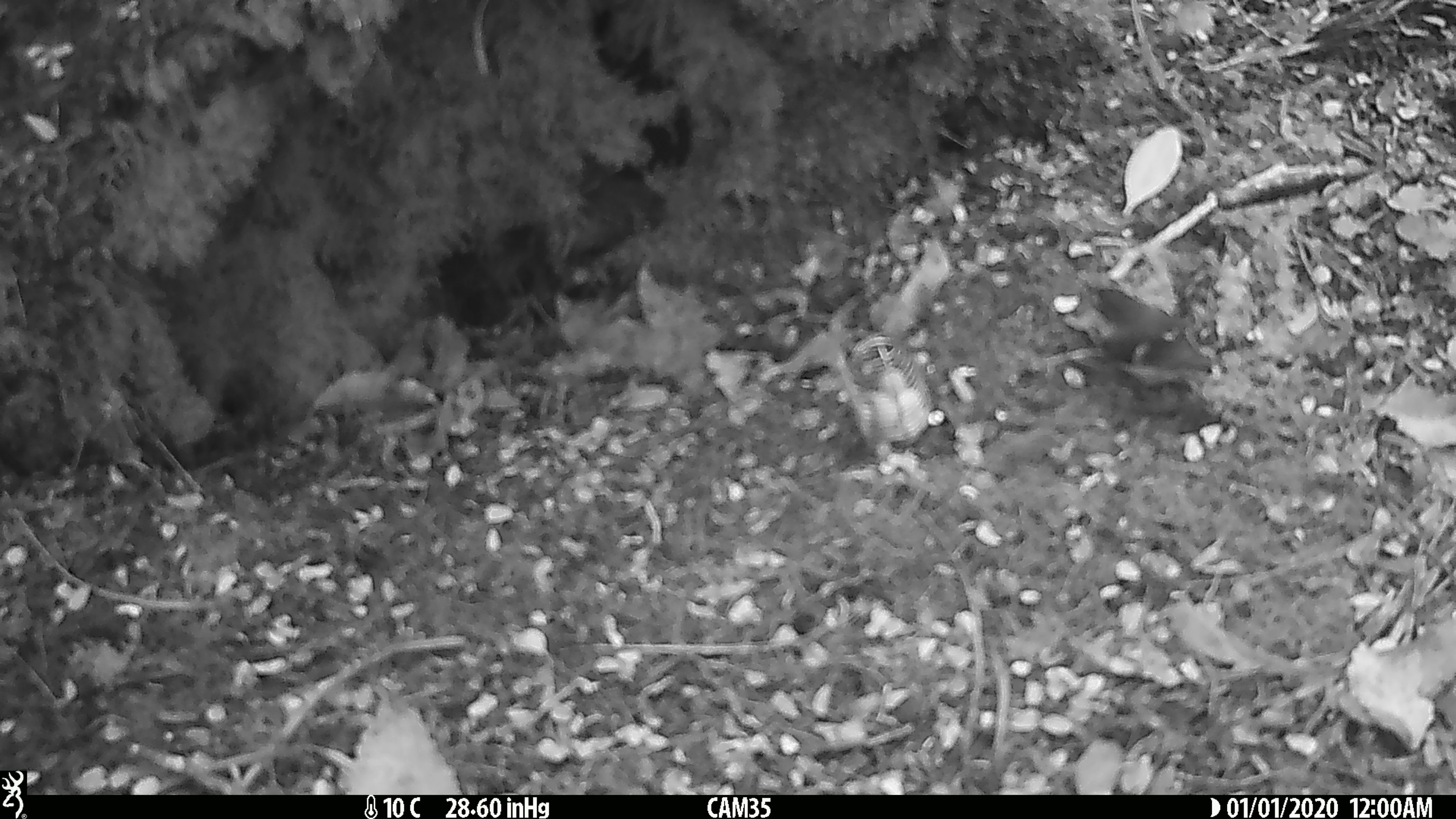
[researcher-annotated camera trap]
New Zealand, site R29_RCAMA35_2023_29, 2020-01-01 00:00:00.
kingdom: Animalia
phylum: Chordata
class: Aves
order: Passeriformes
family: Acanthisittidae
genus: Acanthisitta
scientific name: Acanthisitta chloris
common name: rifleman